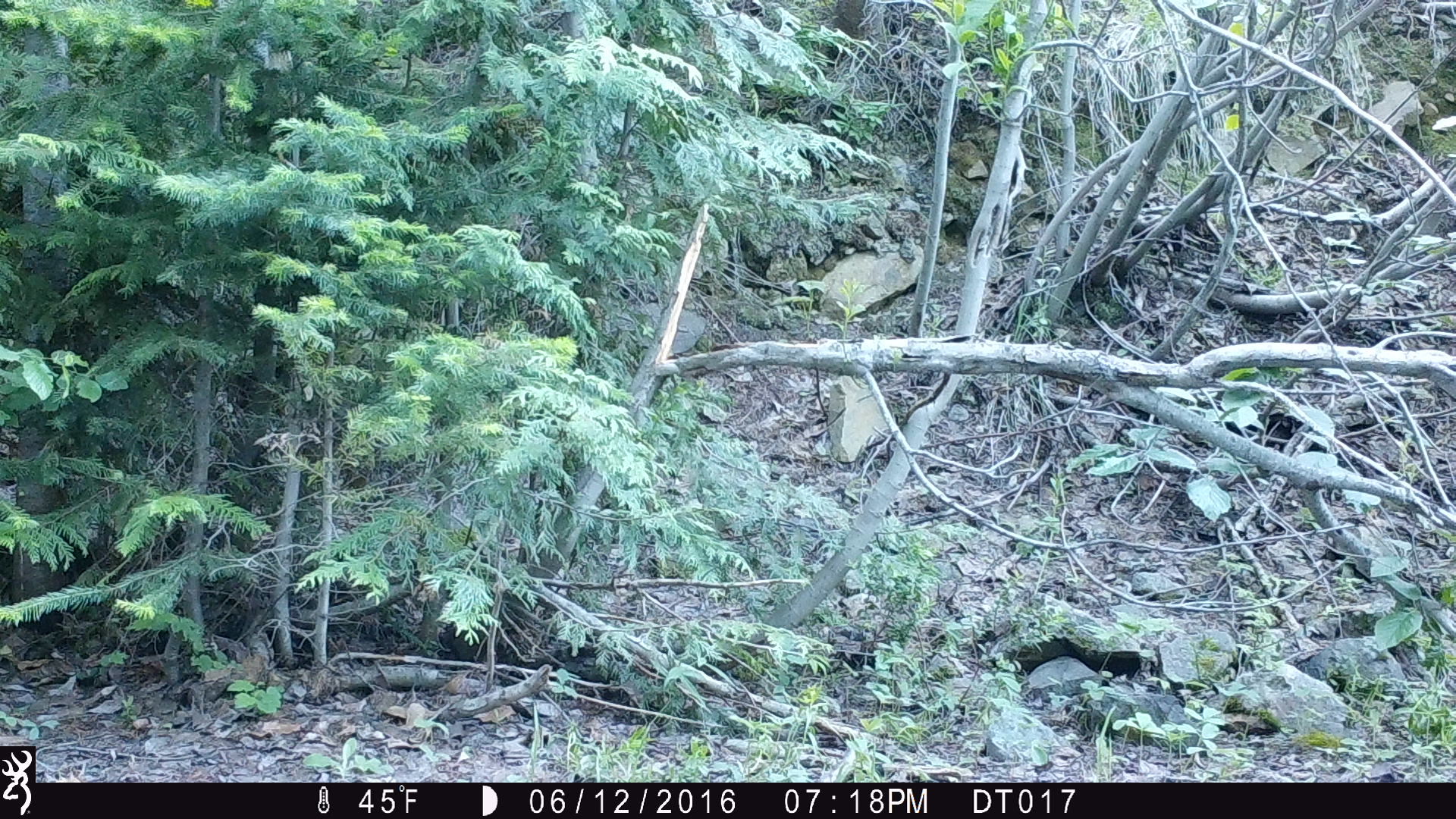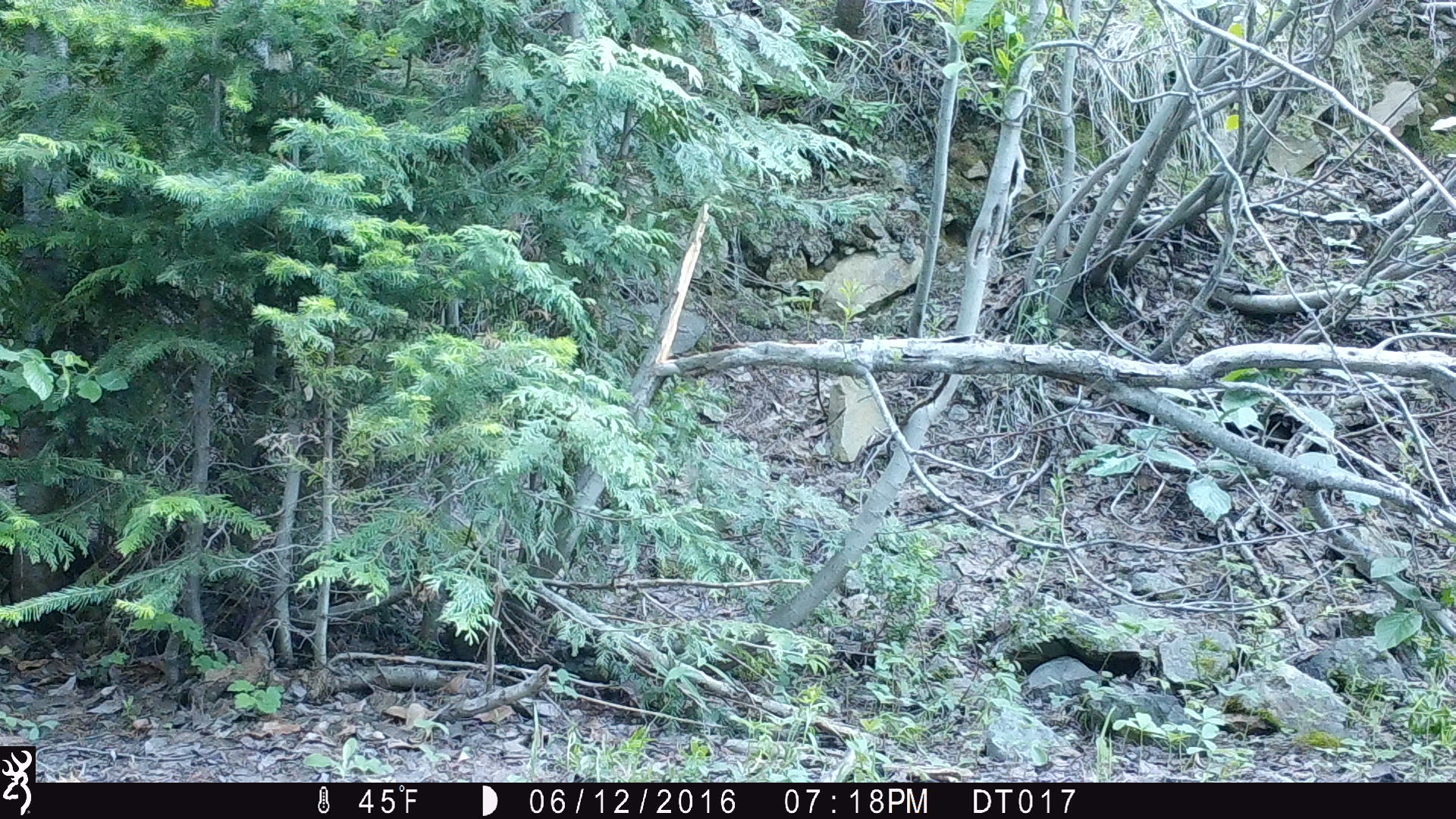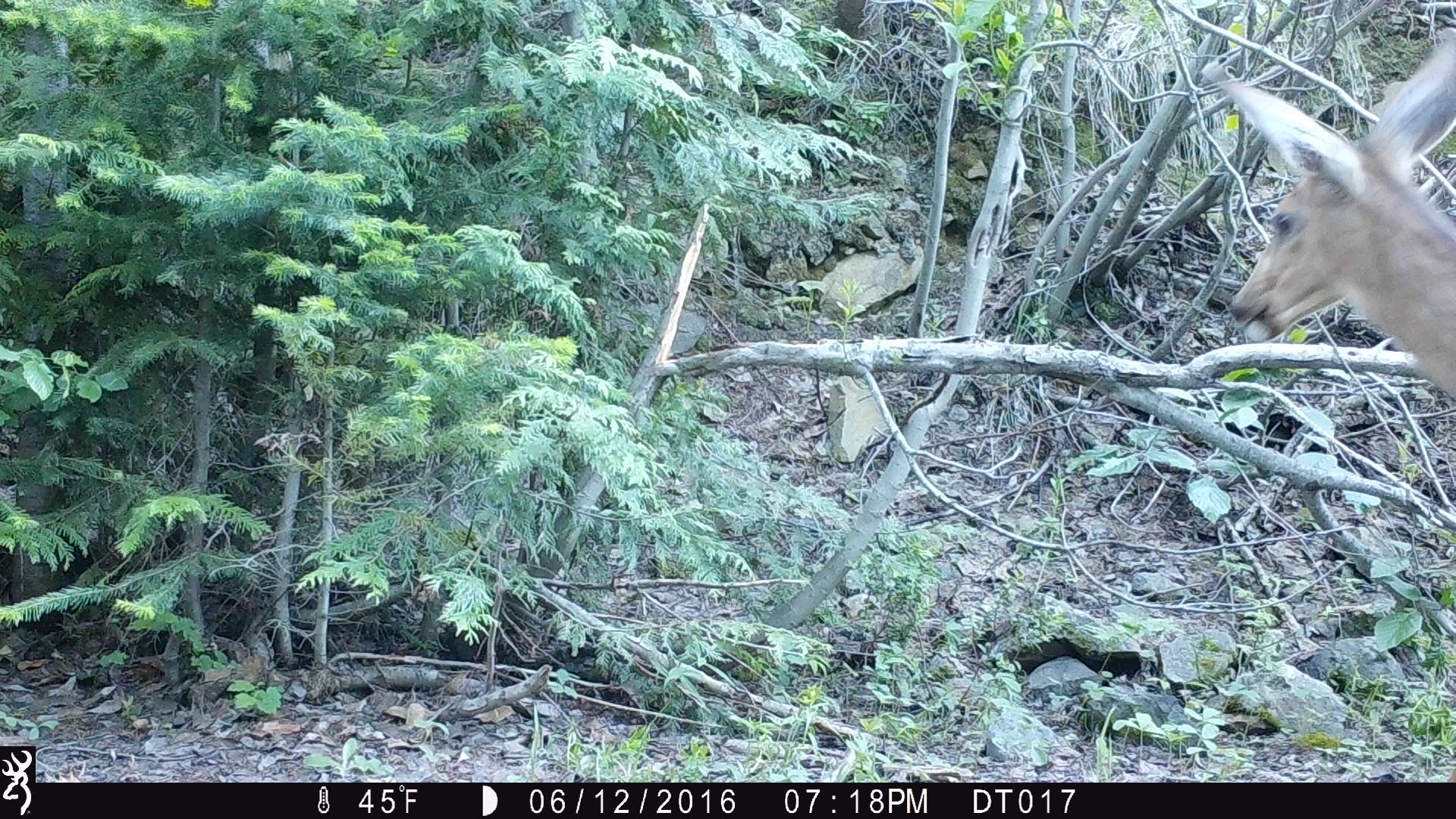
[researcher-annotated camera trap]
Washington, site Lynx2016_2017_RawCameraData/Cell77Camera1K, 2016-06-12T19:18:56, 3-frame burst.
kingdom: Animalia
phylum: Chordata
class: Mammalia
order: Artiodactyla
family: Cervidae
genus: Odocoileus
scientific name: Odocoileus hemionus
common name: mule deer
Odocoileus hemionus (mule deer). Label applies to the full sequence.